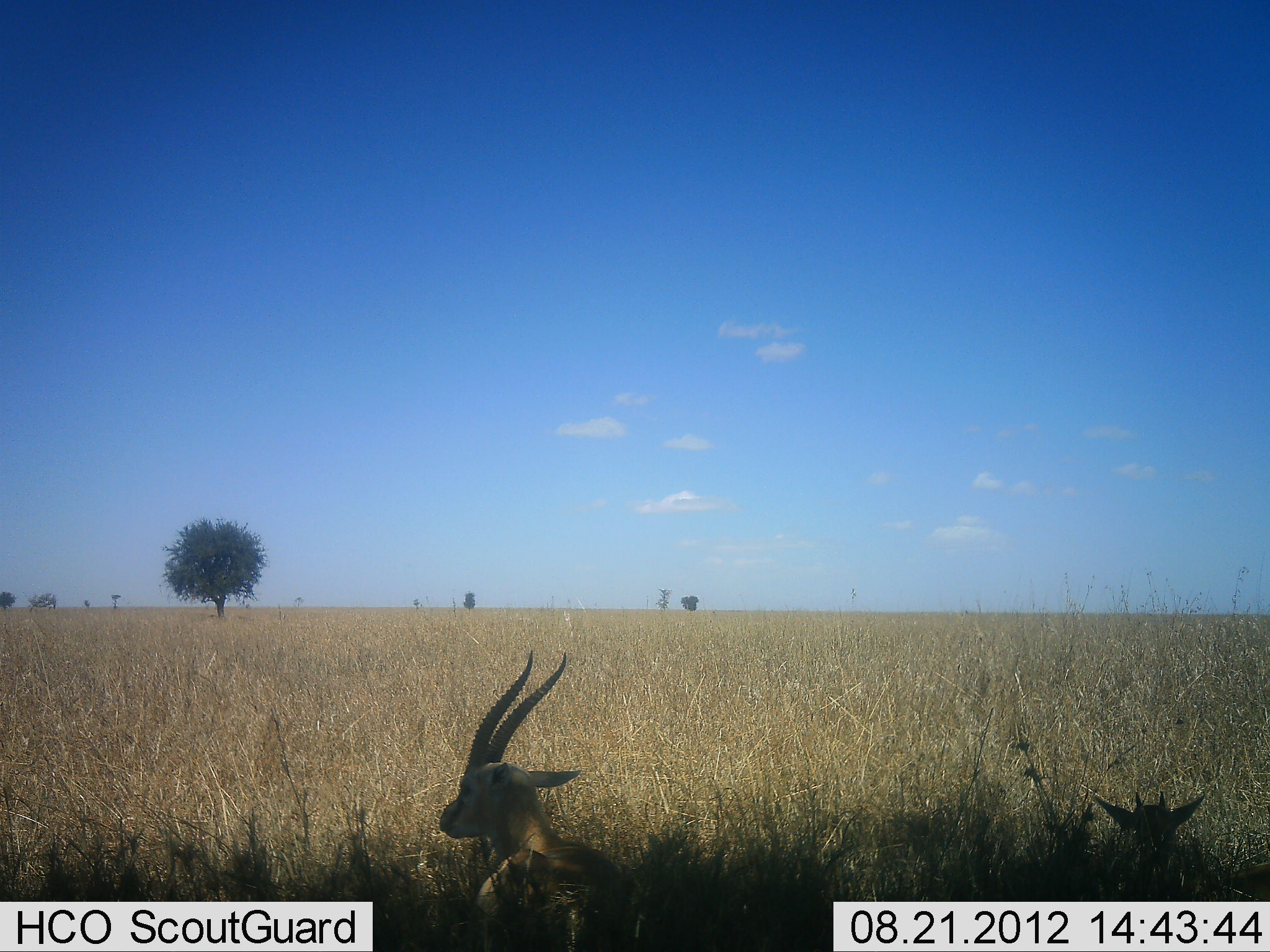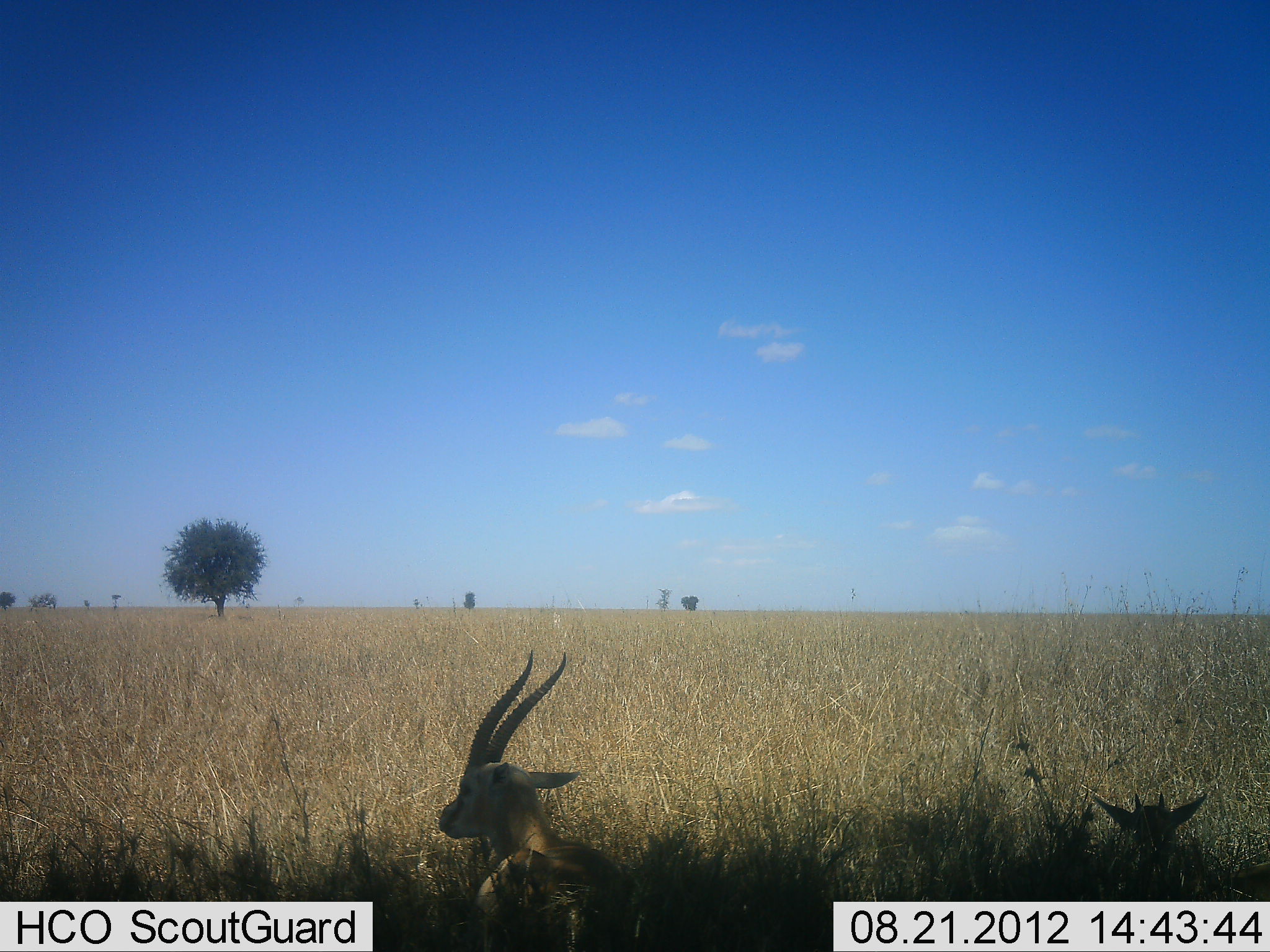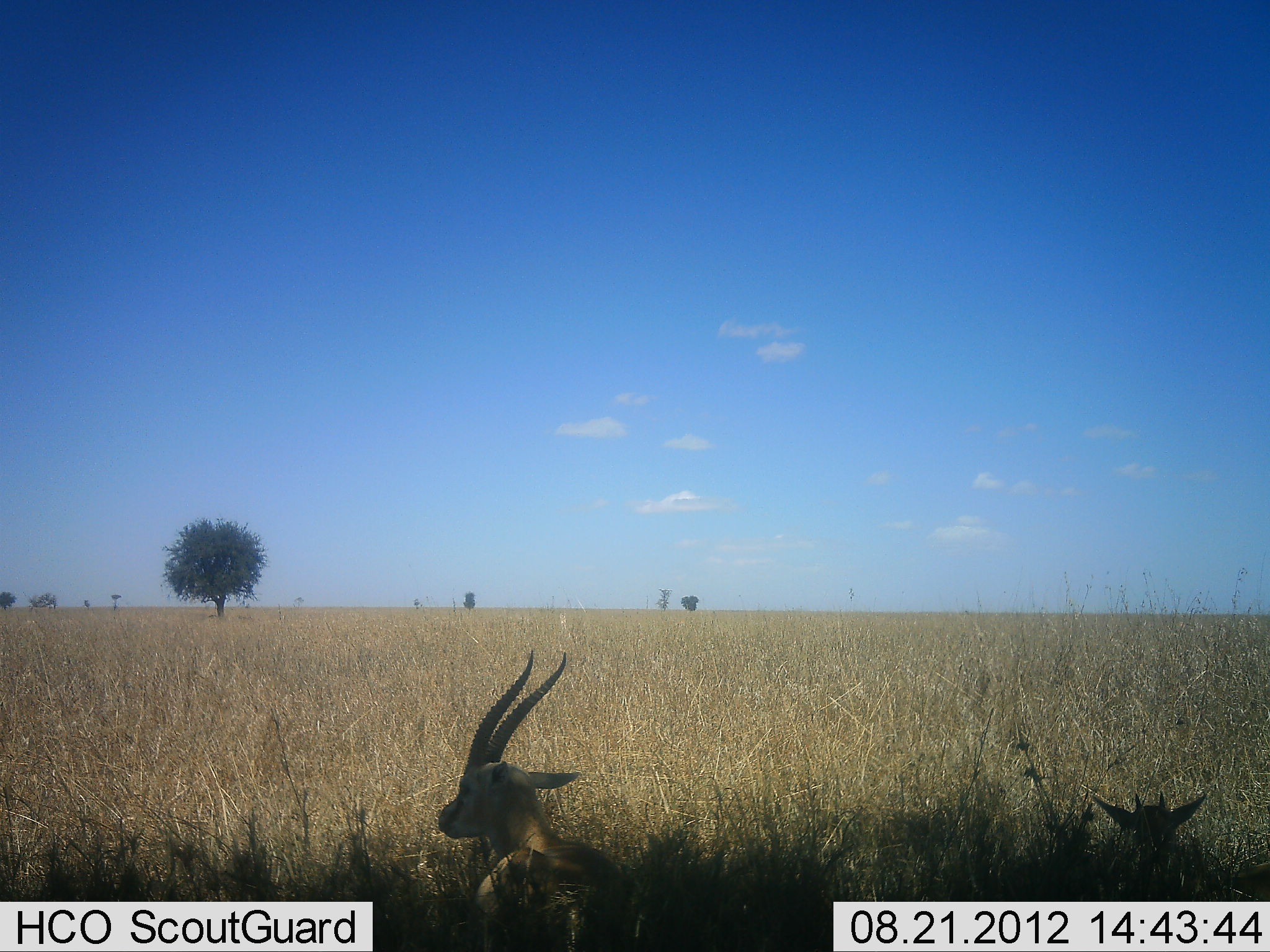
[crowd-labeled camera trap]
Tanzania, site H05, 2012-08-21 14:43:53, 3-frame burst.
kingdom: Animalia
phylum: Chordata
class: Mammalia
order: Artiodactyla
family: Bovidae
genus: Eudorcas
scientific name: Eudorcas thomsonii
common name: thomson's gazelle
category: gazellethomsons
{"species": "gazellethomsons (thomson's gazelle) (Eudorcas thomsonii)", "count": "2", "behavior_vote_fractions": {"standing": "10%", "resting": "90%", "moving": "0%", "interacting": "0%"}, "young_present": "60%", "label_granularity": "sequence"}